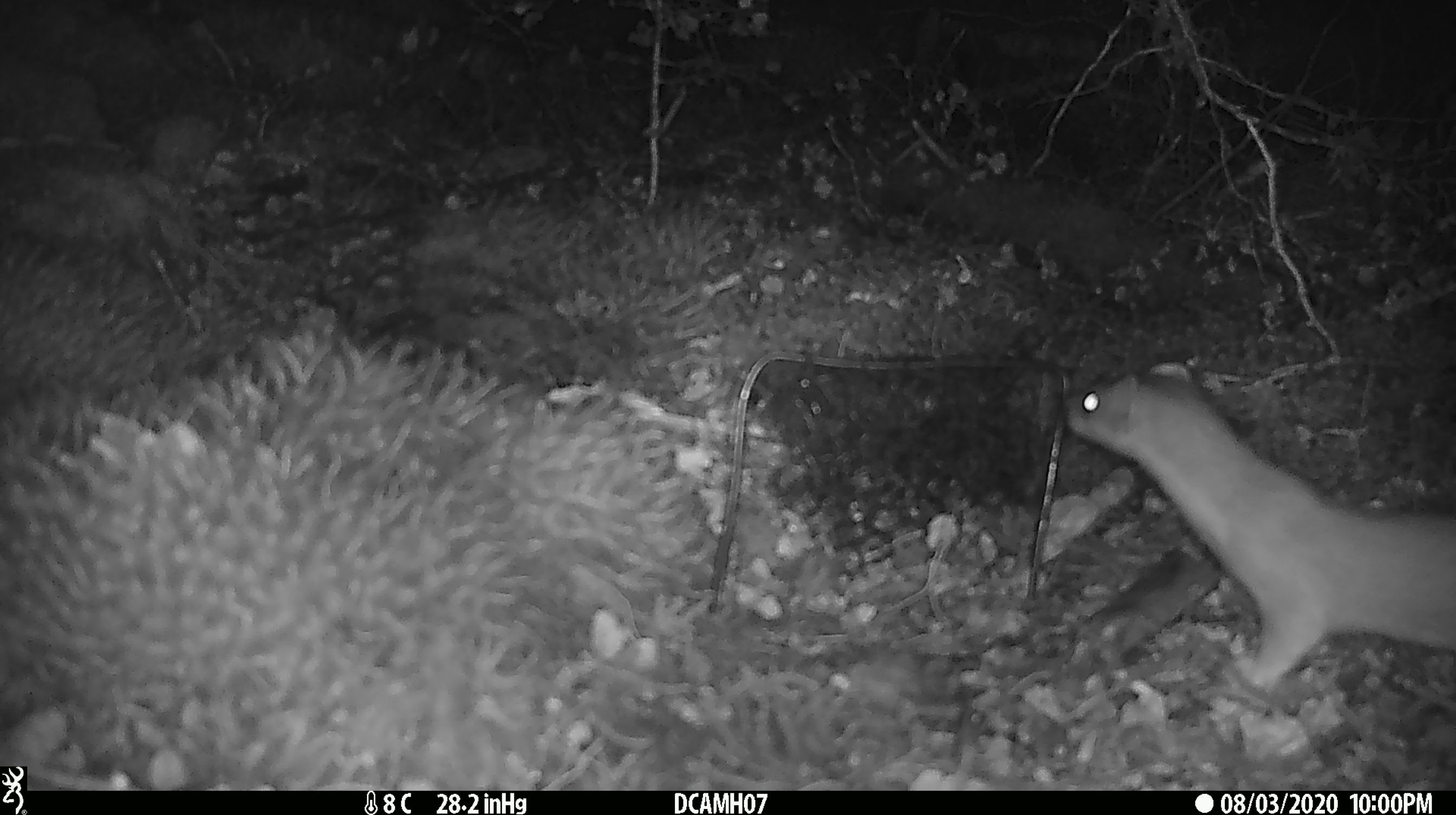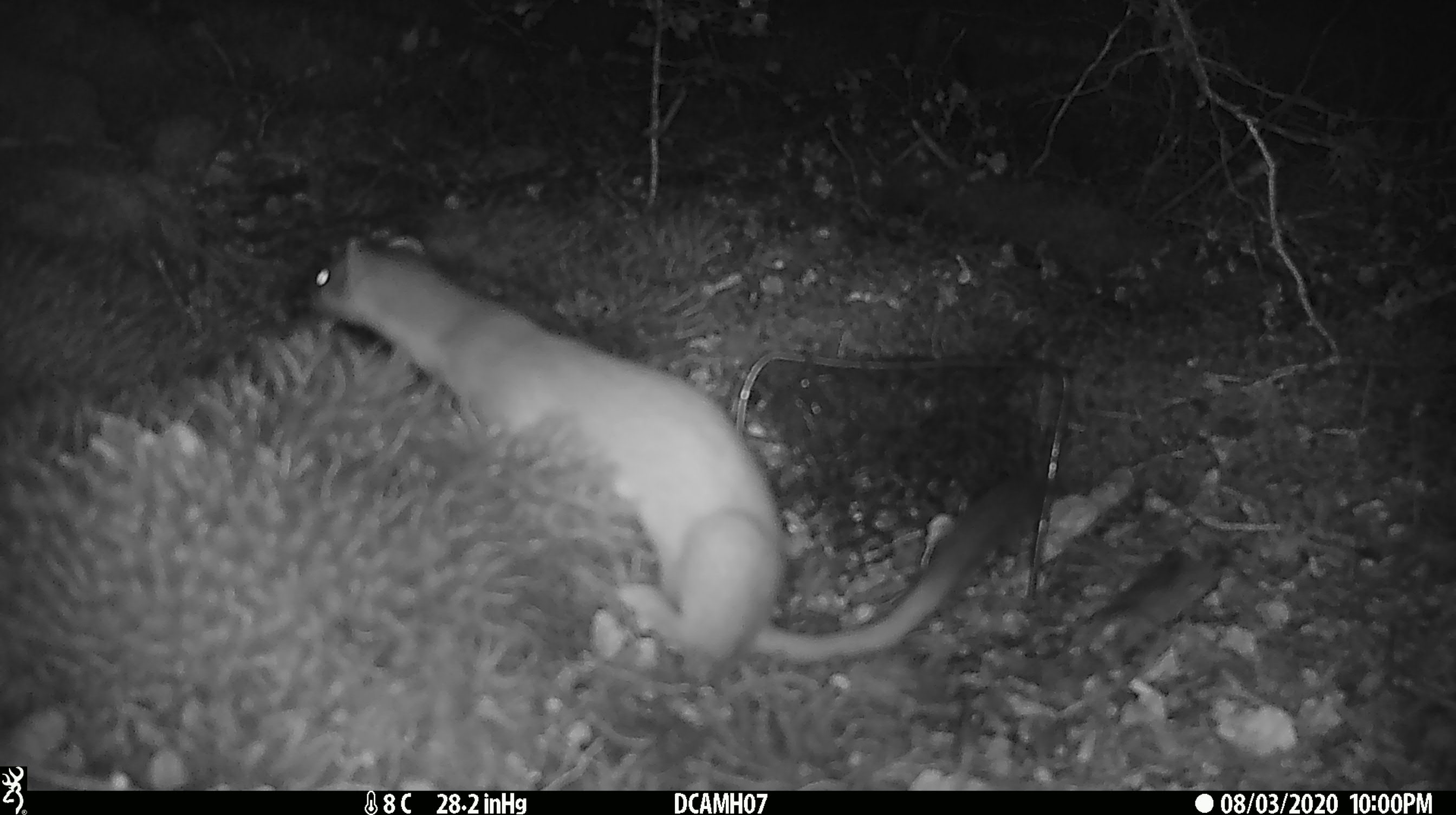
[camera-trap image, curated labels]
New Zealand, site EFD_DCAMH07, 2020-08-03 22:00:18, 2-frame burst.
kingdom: Animalia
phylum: Chordata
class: Mammalia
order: Carnivora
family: Mustelidae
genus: Mustela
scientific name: Mustela erminea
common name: stoat